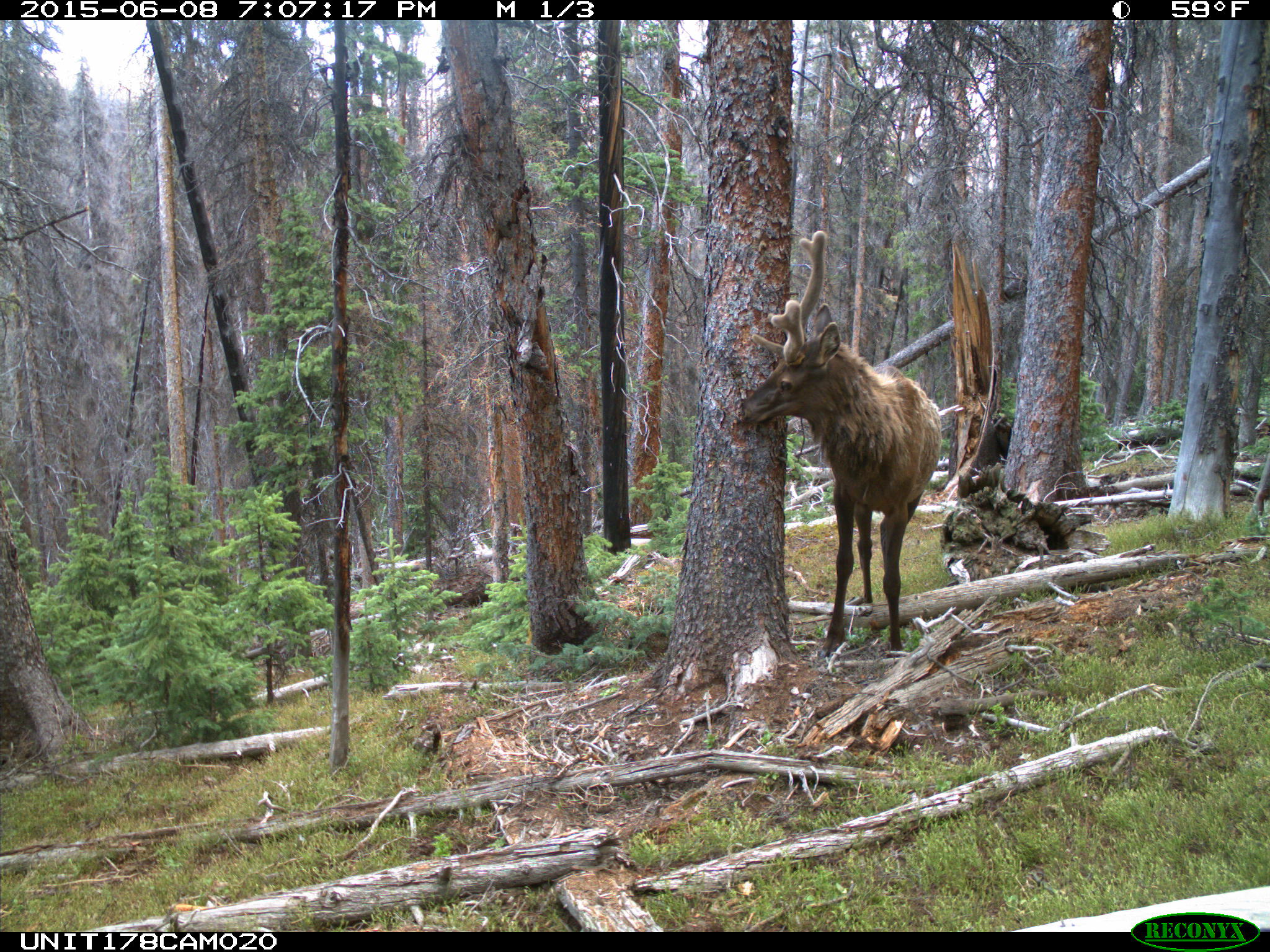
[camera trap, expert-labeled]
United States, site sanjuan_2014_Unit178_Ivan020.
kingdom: Animalia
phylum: Chordata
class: Mammalia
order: Artiodactyla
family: Cervidae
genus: Cervus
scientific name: Cervus elaphus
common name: red deer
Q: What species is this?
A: Cervus elaphus (red deer).